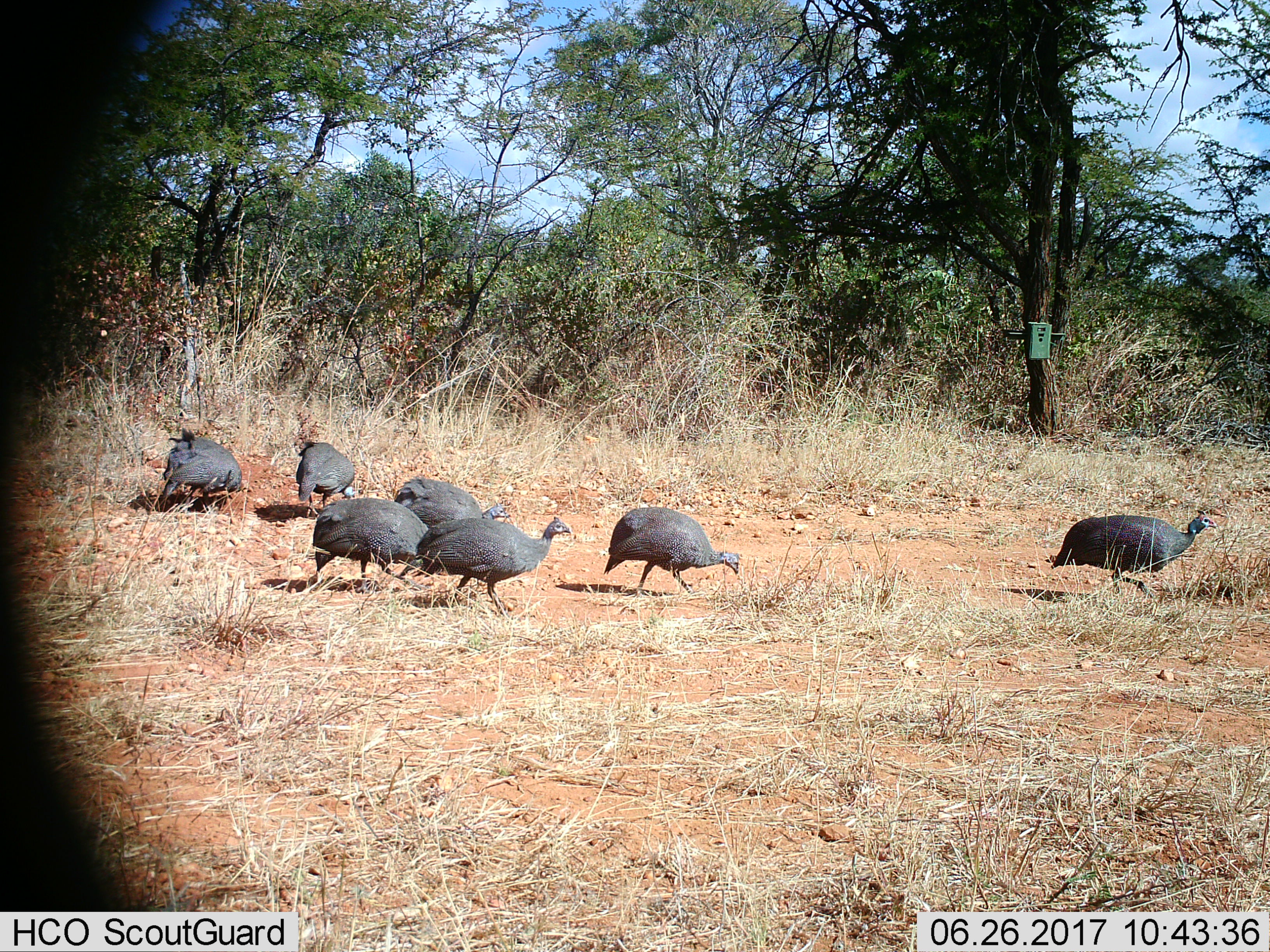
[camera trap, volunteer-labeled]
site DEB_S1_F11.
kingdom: Animalia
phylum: Chordata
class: Aves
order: Galliformes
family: Numididae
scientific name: Numididae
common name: guineafowl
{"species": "guineafowl (Numididae)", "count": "7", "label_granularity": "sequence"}